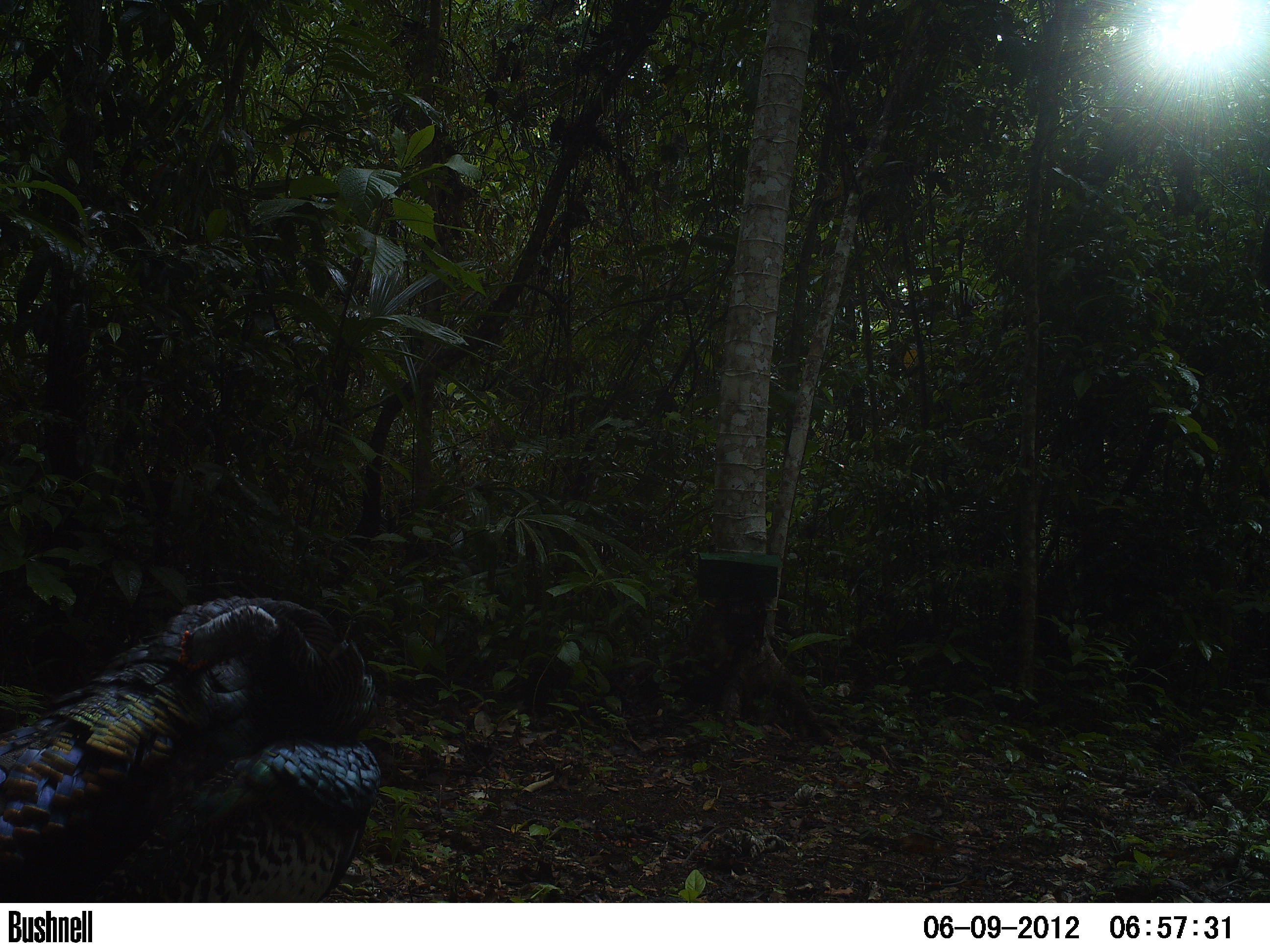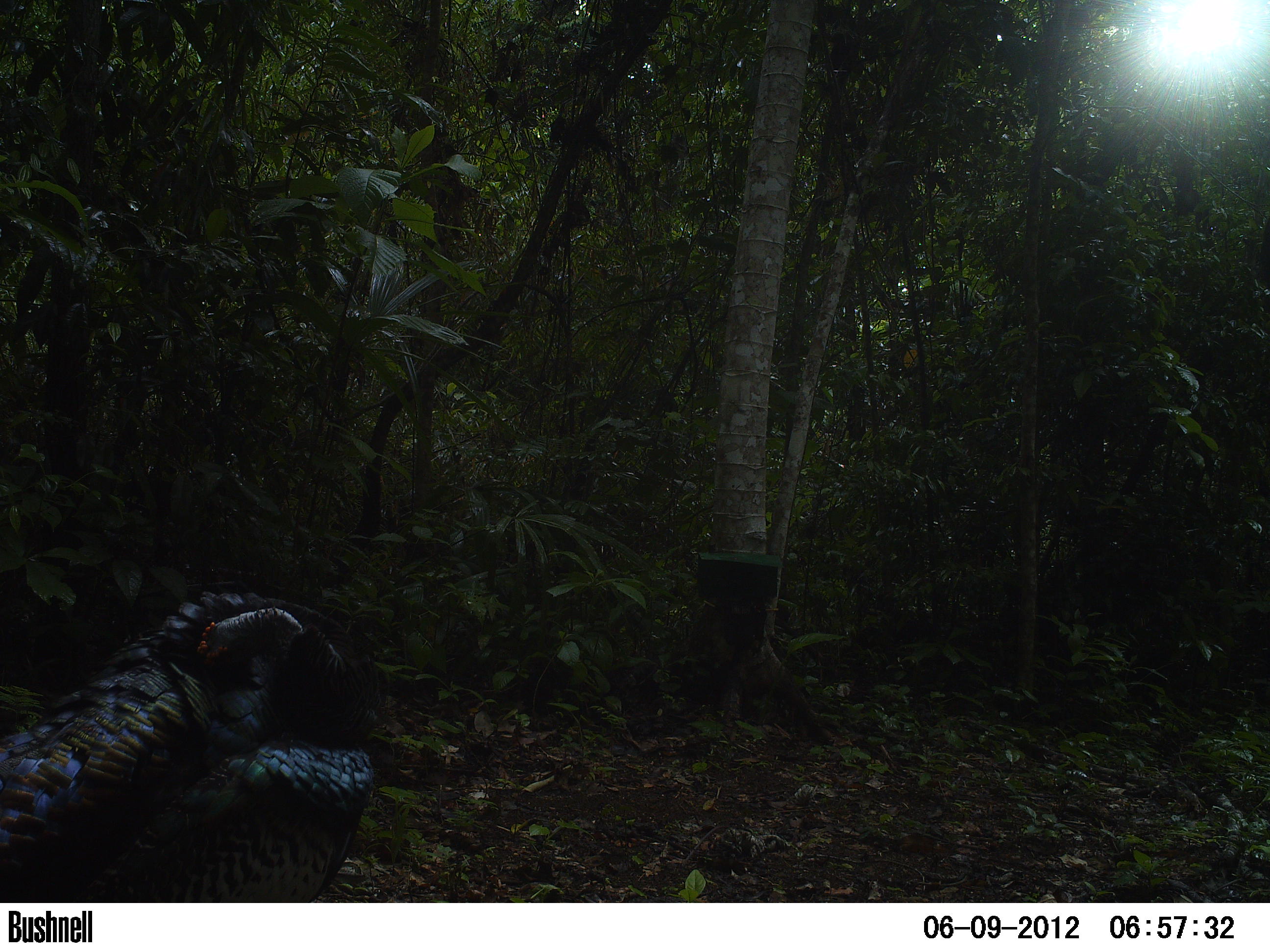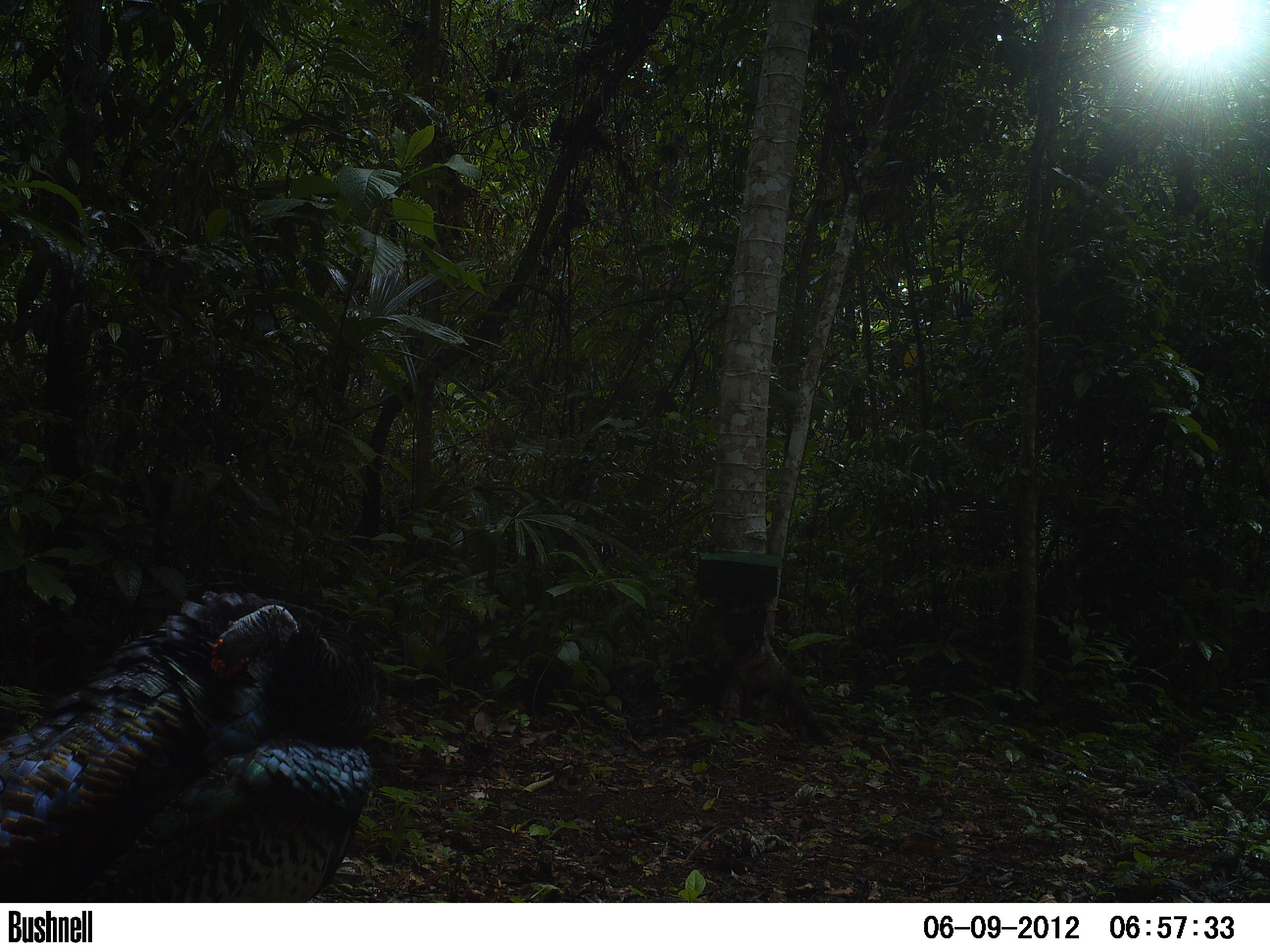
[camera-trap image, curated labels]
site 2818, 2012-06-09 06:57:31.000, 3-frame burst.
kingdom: Animalia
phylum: Chordata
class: Aves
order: Galliformes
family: Phasianidae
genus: Meleagris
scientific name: Meleagris ocellata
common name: ocellated turkey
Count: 5.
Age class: adult.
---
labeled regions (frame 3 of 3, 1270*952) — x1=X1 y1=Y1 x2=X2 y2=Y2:
meleagris ocellata: x1=0 y1=590 x2=380 y2=902